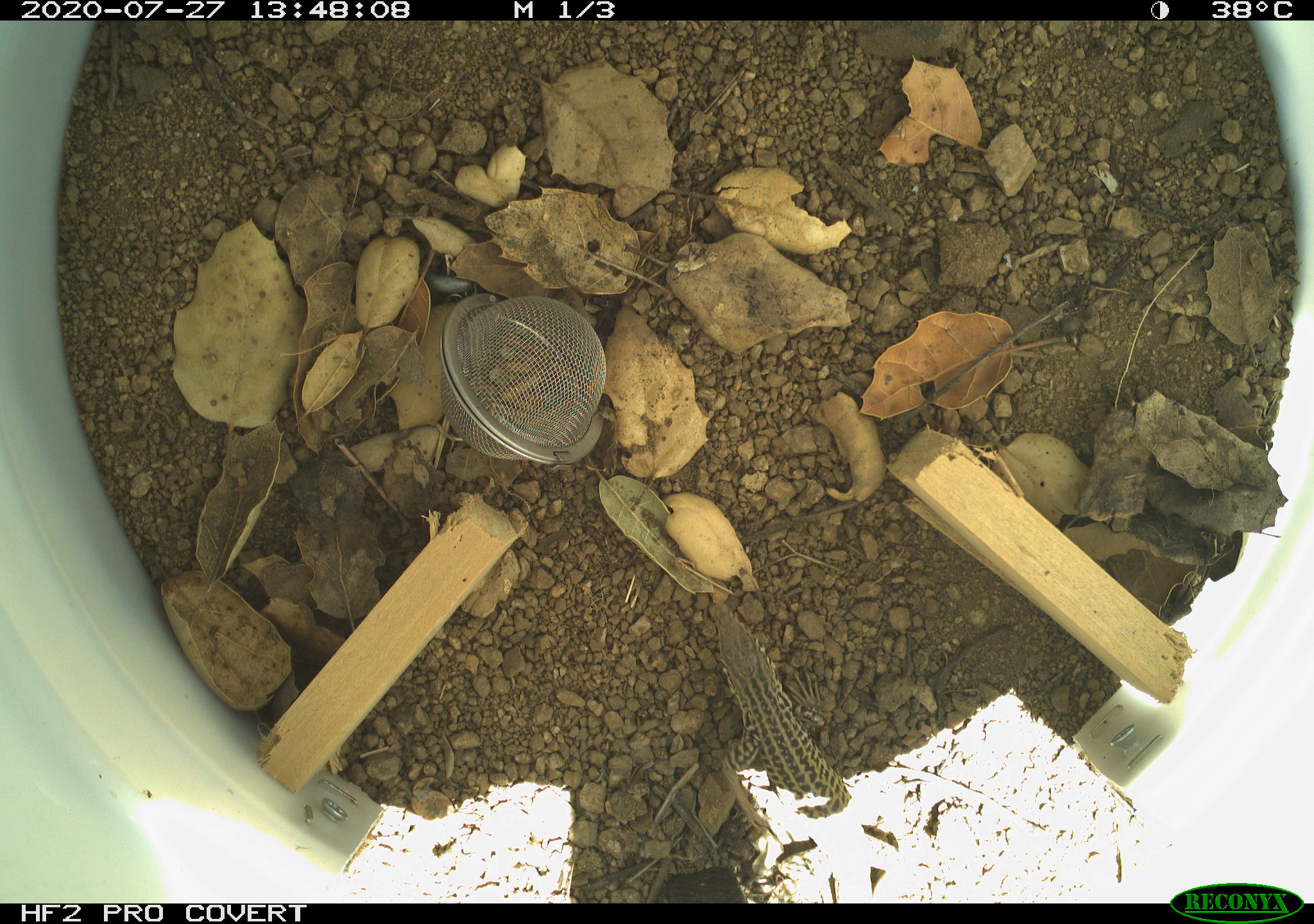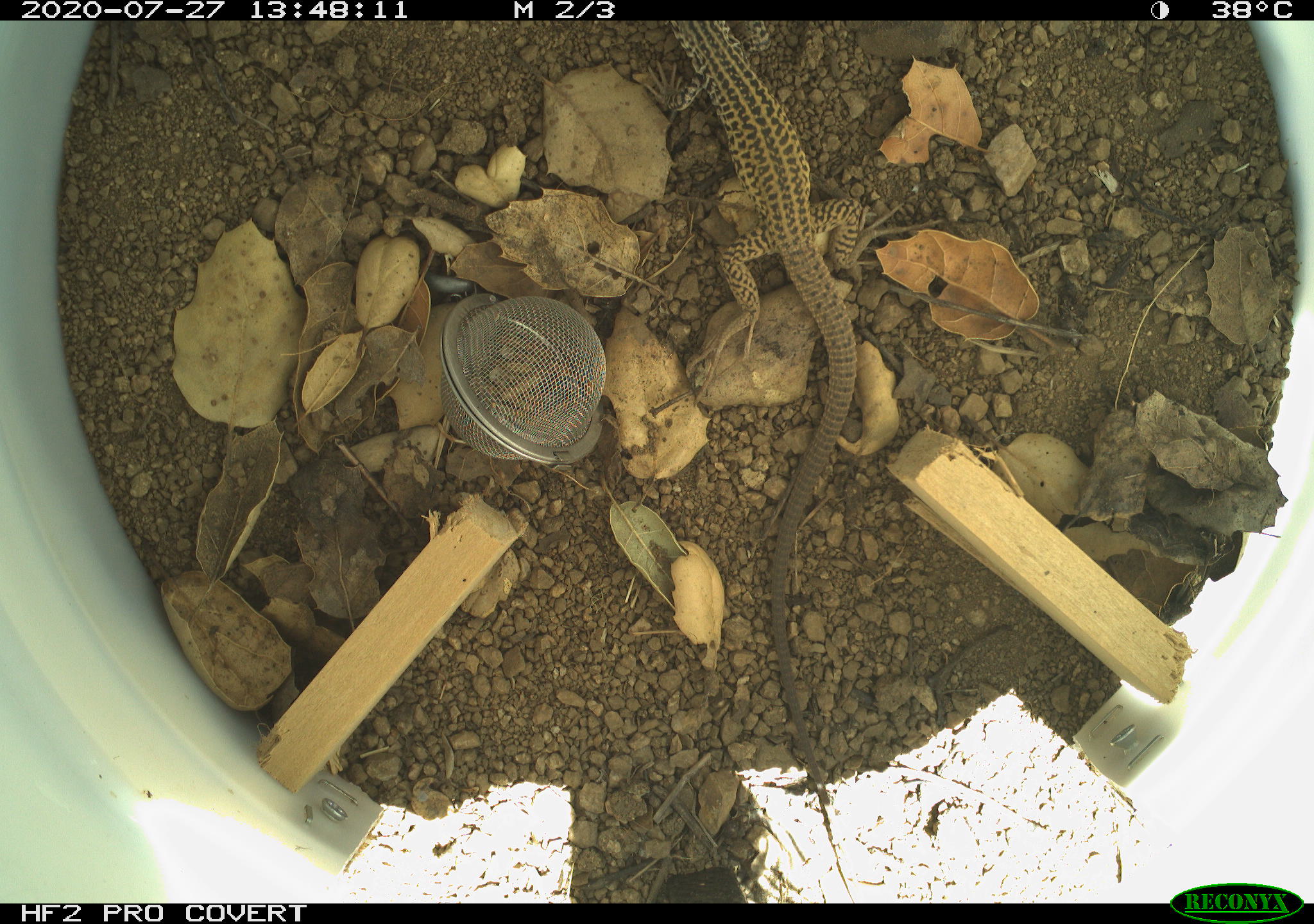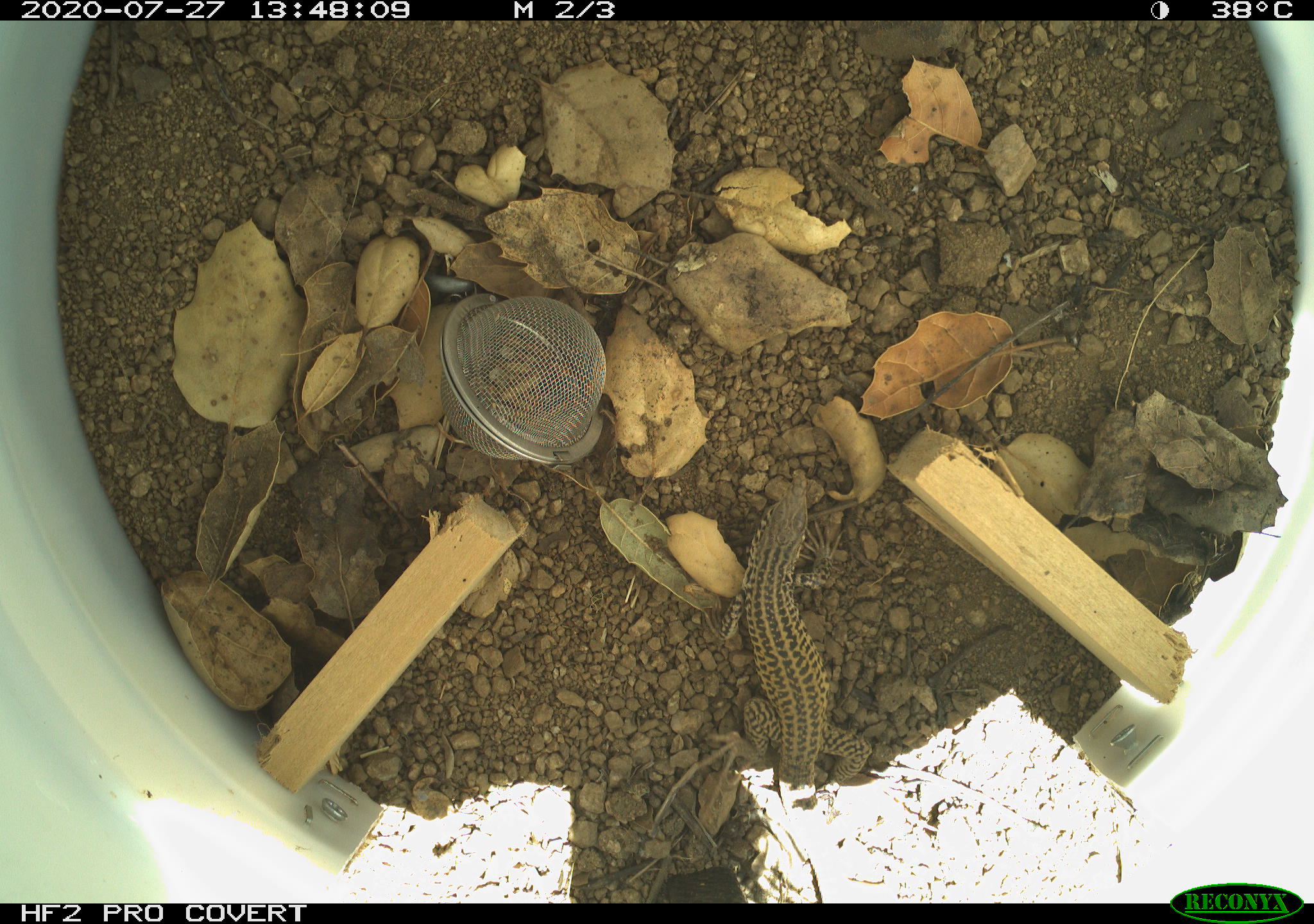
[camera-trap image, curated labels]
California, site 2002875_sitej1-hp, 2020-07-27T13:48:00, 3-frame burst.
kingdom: Animalia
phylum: Chordata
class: Reptilia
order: Squamata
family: Teiidae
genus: Aspidoscelis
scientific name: Aspidoscelis tigris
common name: western whiptail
Western whiptail (Aspidoscelis tigris).